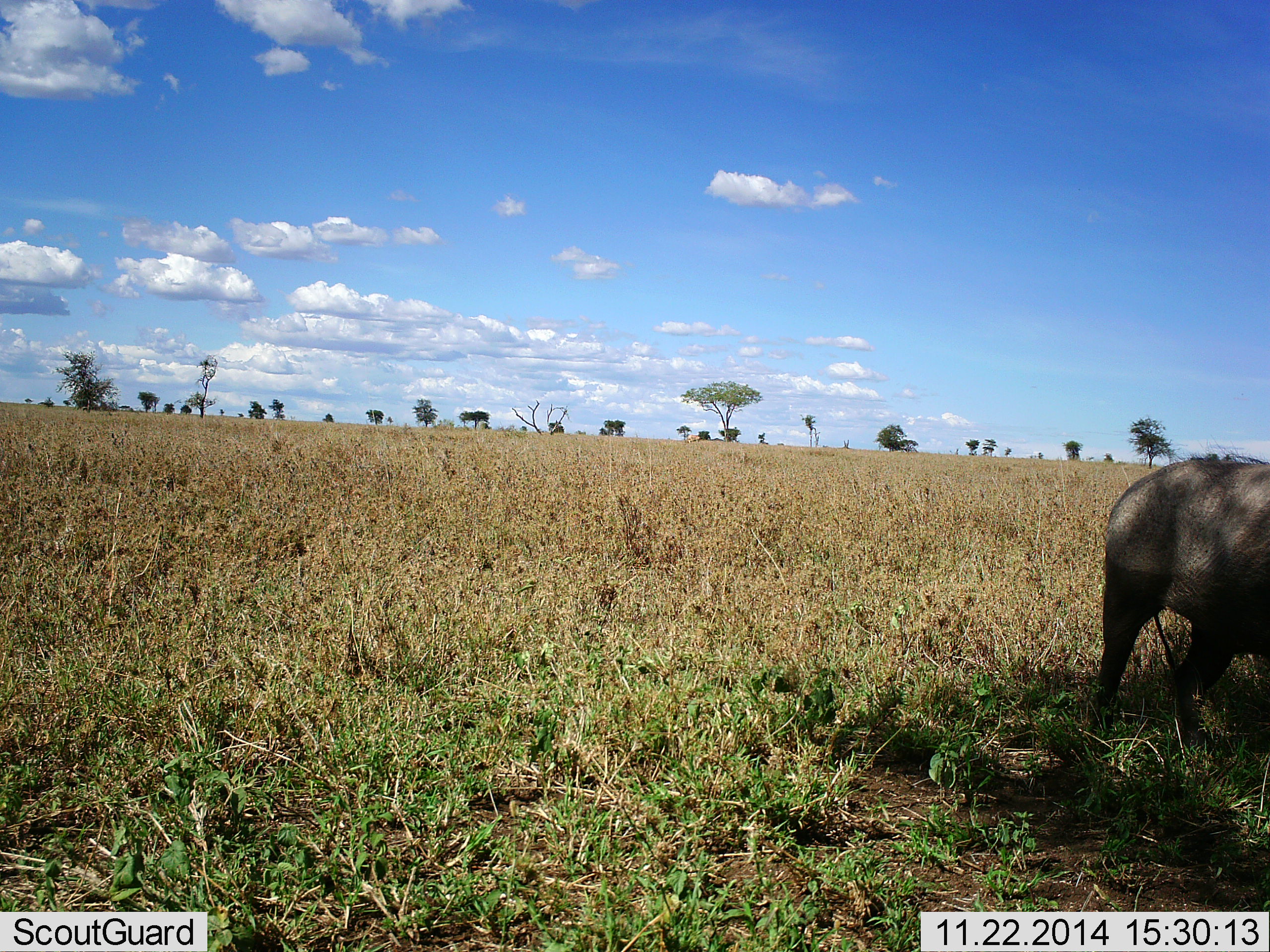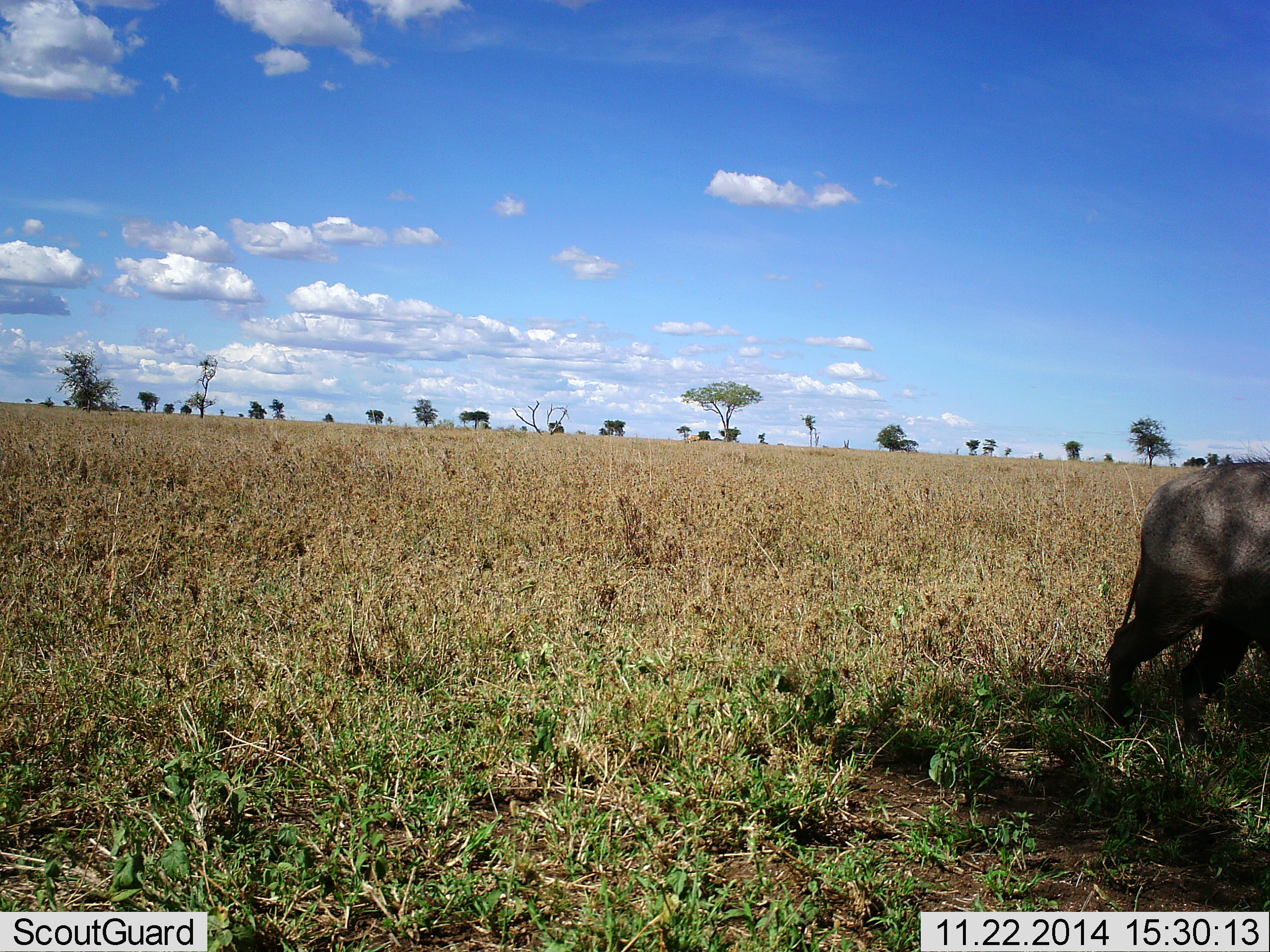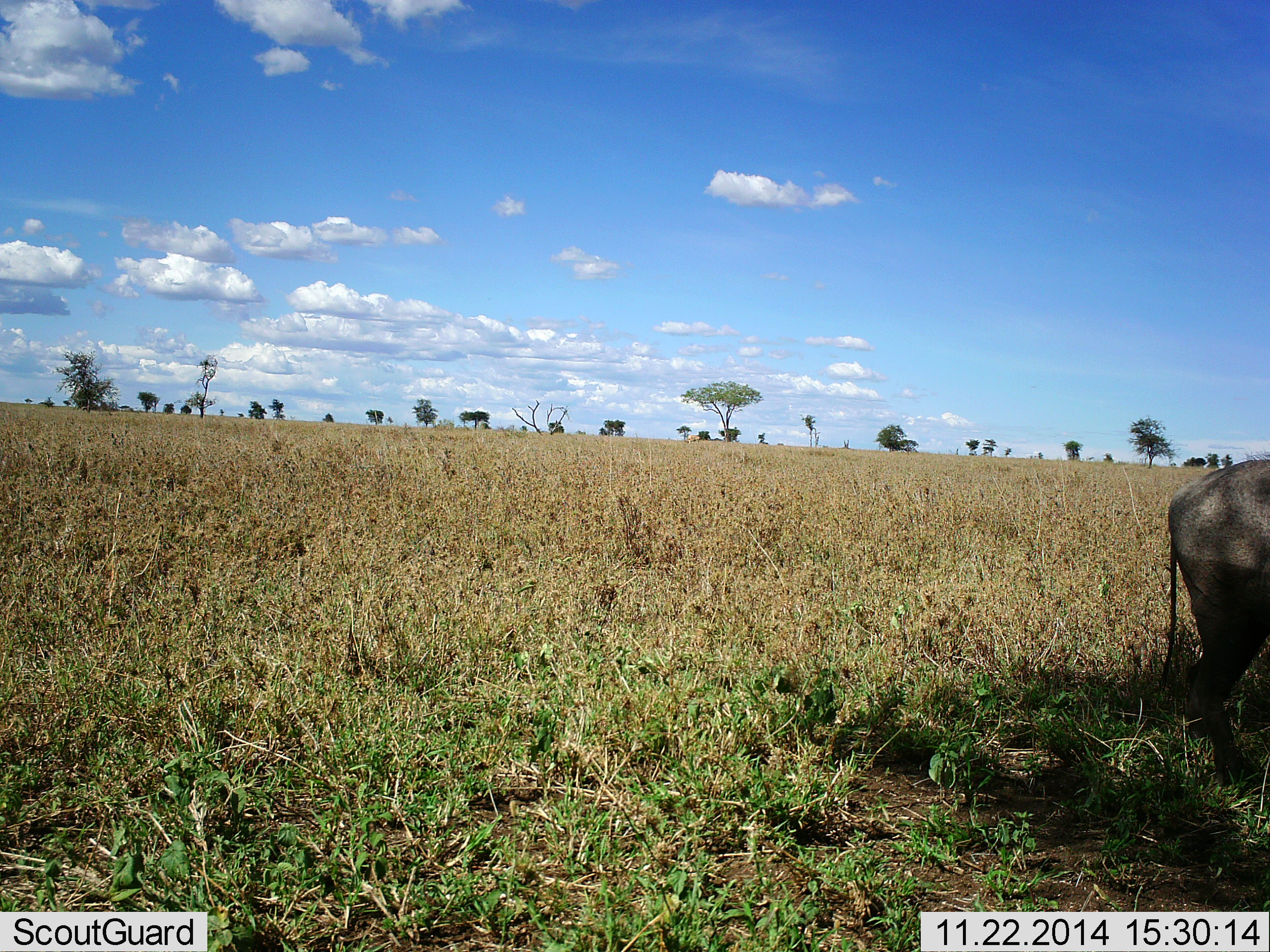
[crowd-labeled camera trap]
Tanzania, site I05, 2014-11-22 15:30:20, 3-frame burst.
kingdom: Animalia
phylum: Chordata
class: Mammalia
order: Artiodactyla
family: Suidae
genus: Phacochoerus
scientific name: Phacochoerus africanus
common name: warthog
Warthog (Phacochoerus africanus), count 1. Behavior (volunteer vote fractions): standing 30%, resting 0%, moving 70%, interacting 0%. Young present (vote fraction): 0%. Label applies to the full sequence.